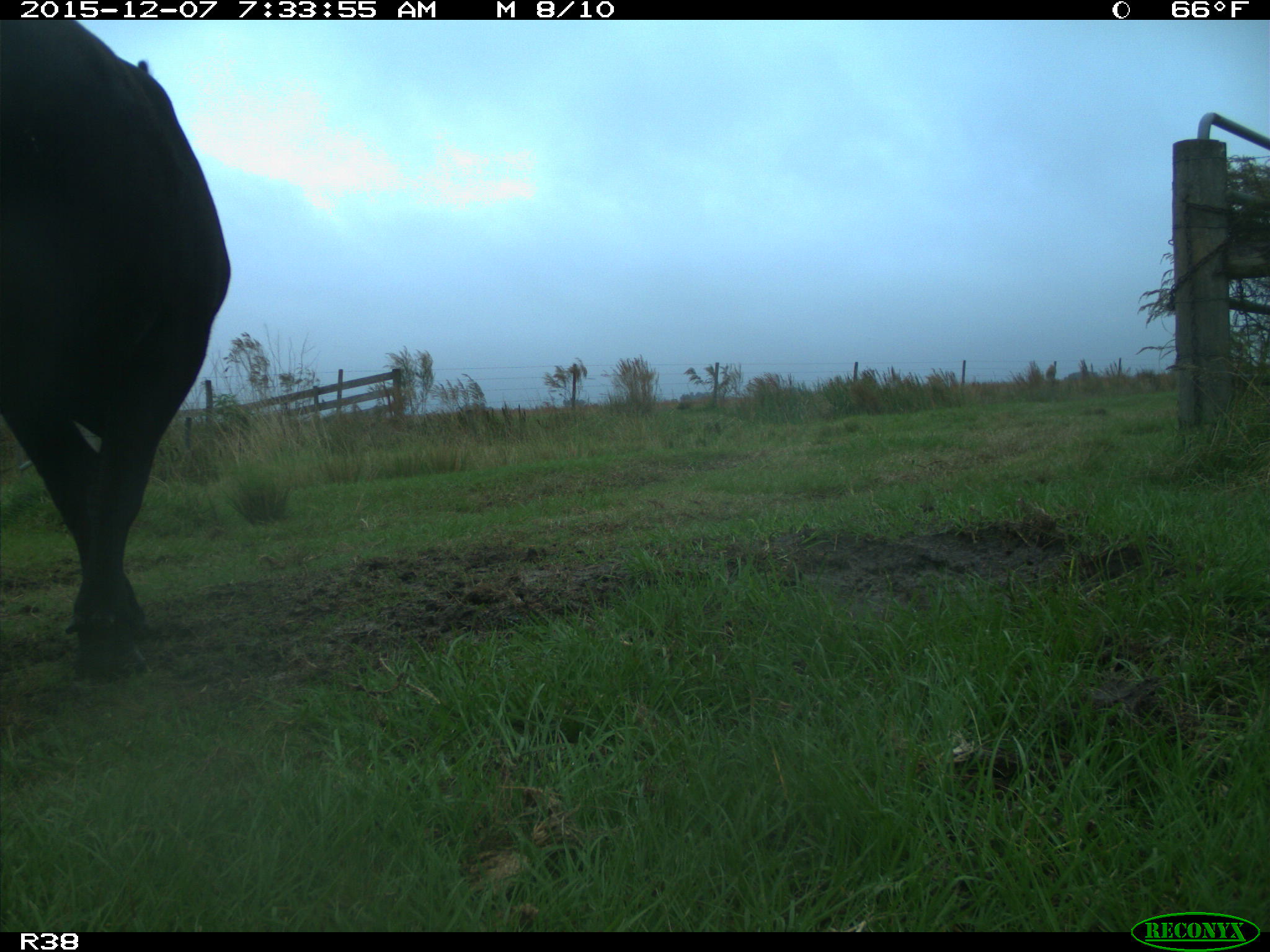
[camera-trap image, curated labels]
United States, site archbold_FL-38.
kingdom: Animalia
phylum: Chordata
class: Mammalia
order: Artiodactyla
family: Bovidae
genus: Bos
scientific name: Bos taurus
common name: domestic cow